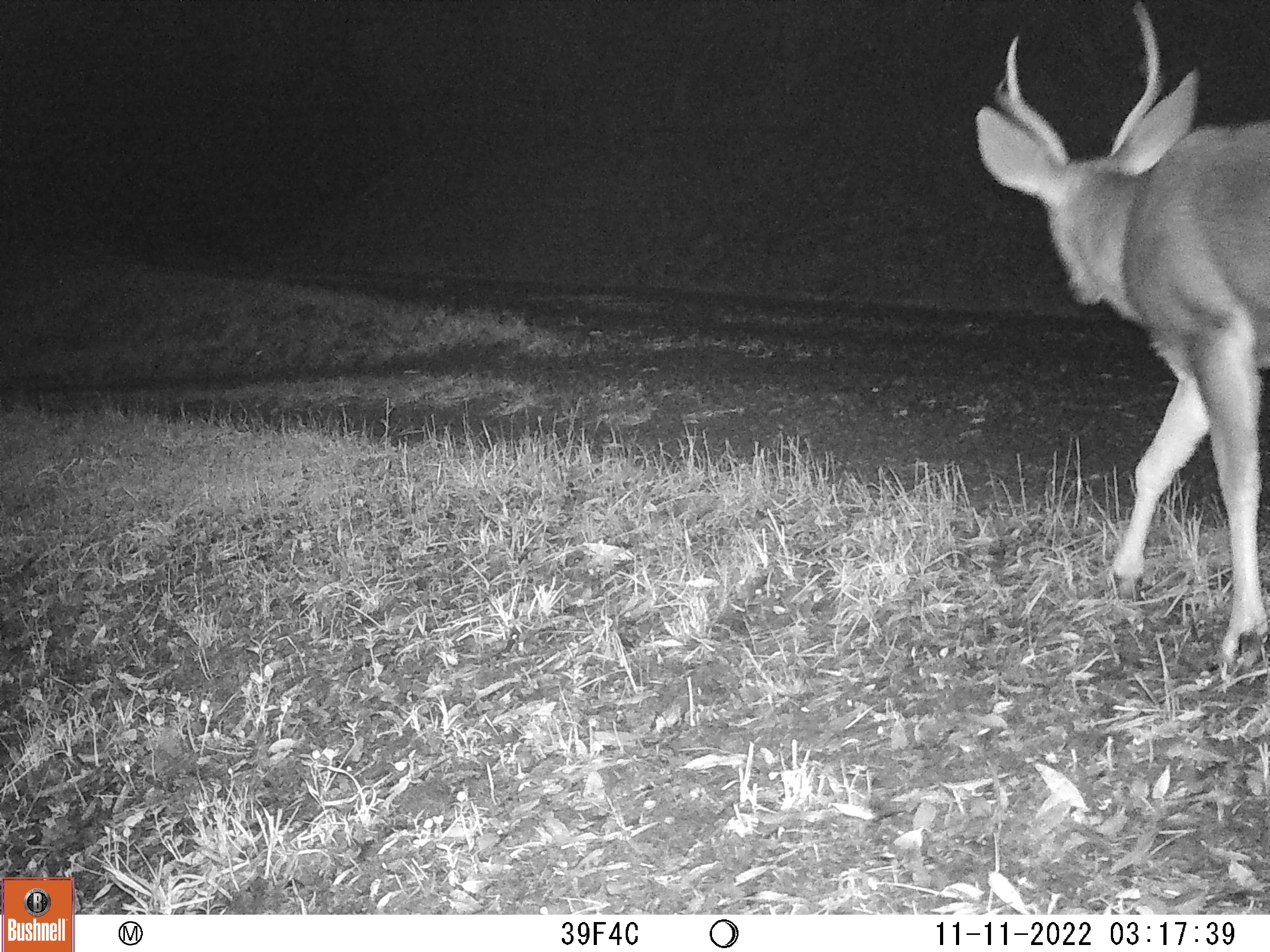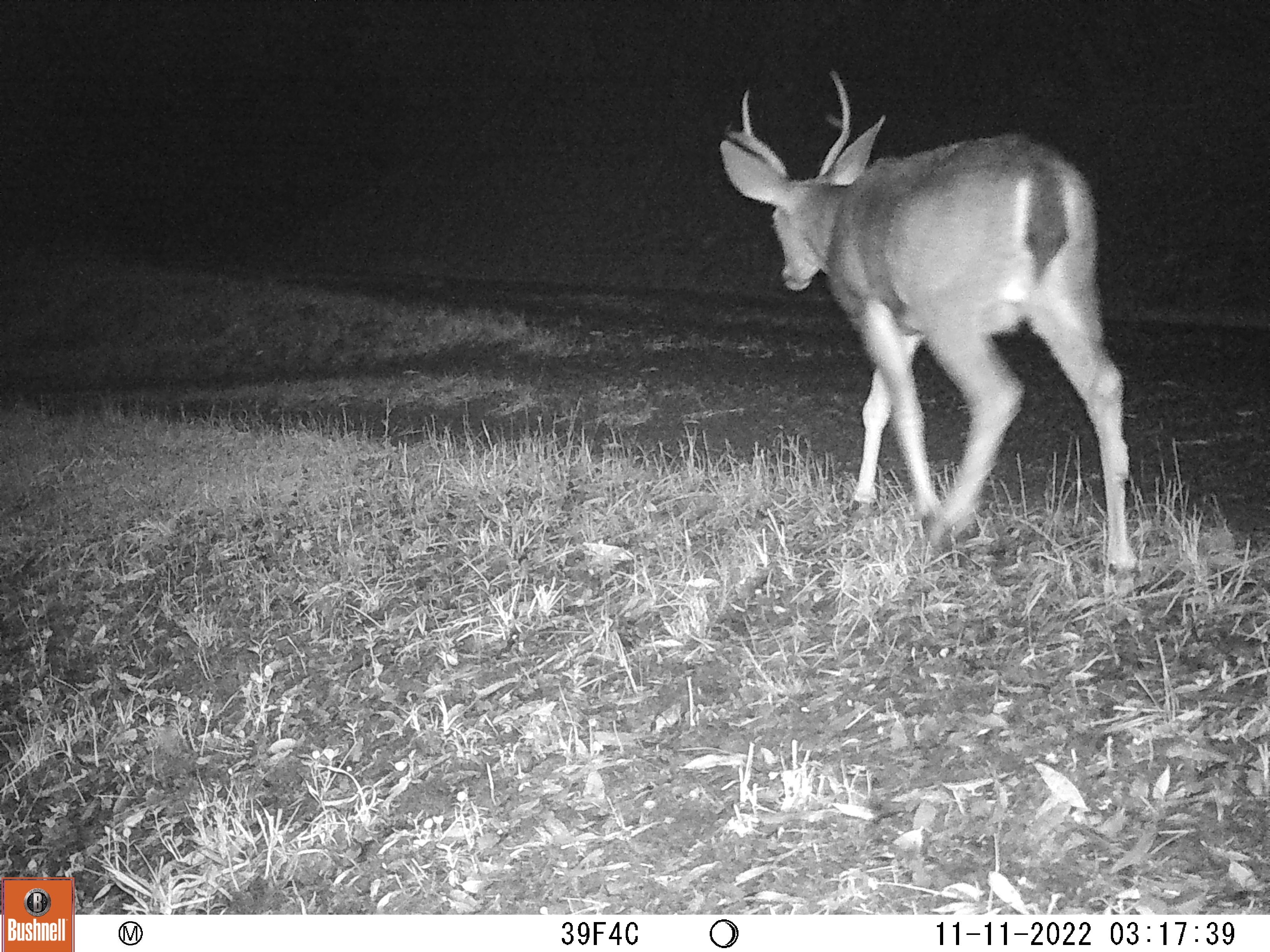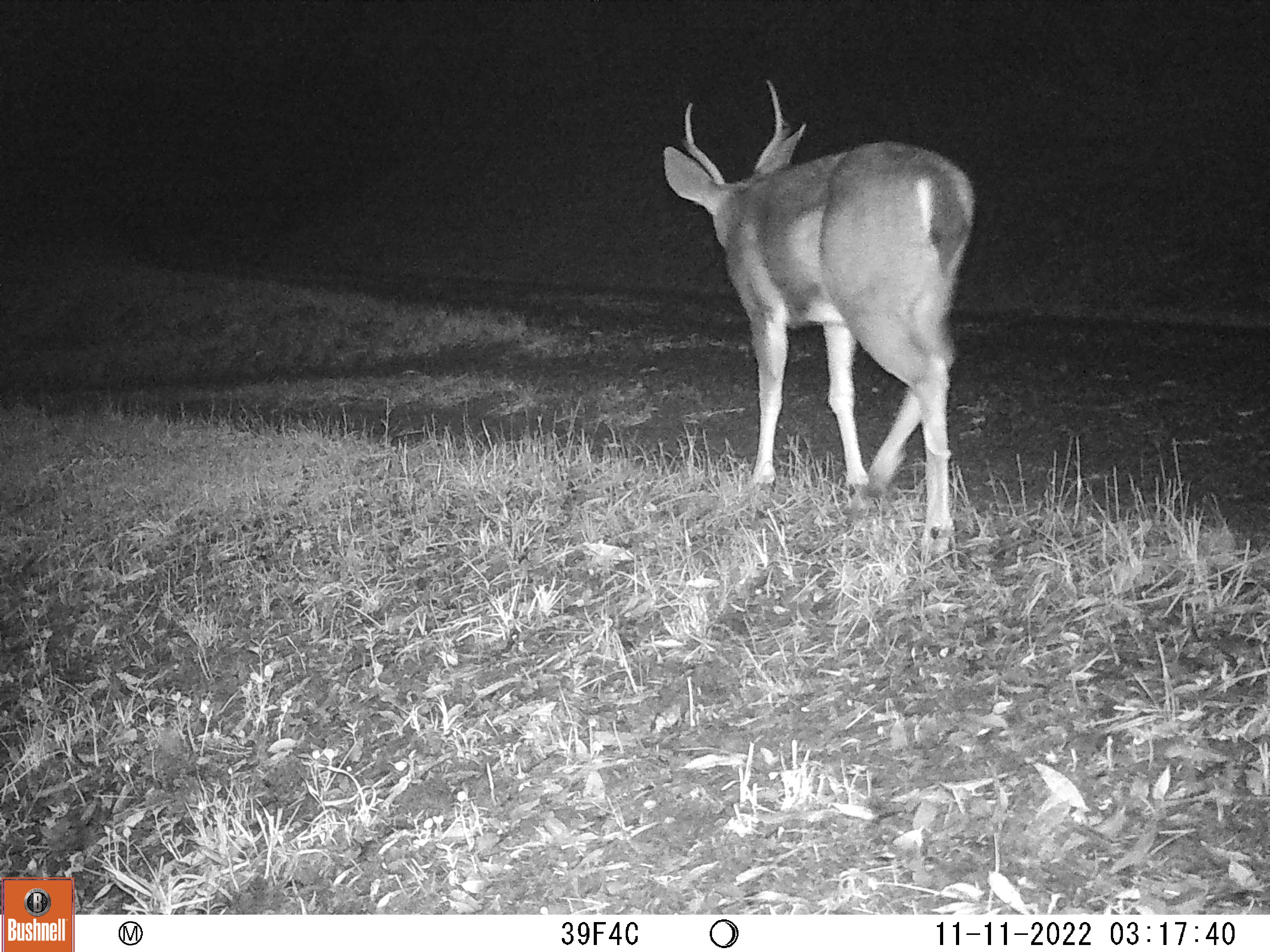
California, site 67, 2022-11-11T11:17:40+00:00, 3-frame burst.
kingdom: Animalia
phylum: Chordata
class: Mammalia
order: Artiodactyla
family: Cervidae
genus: Odocoileus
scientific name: Odocoileus hemionus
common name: mule deer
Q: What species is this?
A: Mule deer (Odocoileus hemionus).